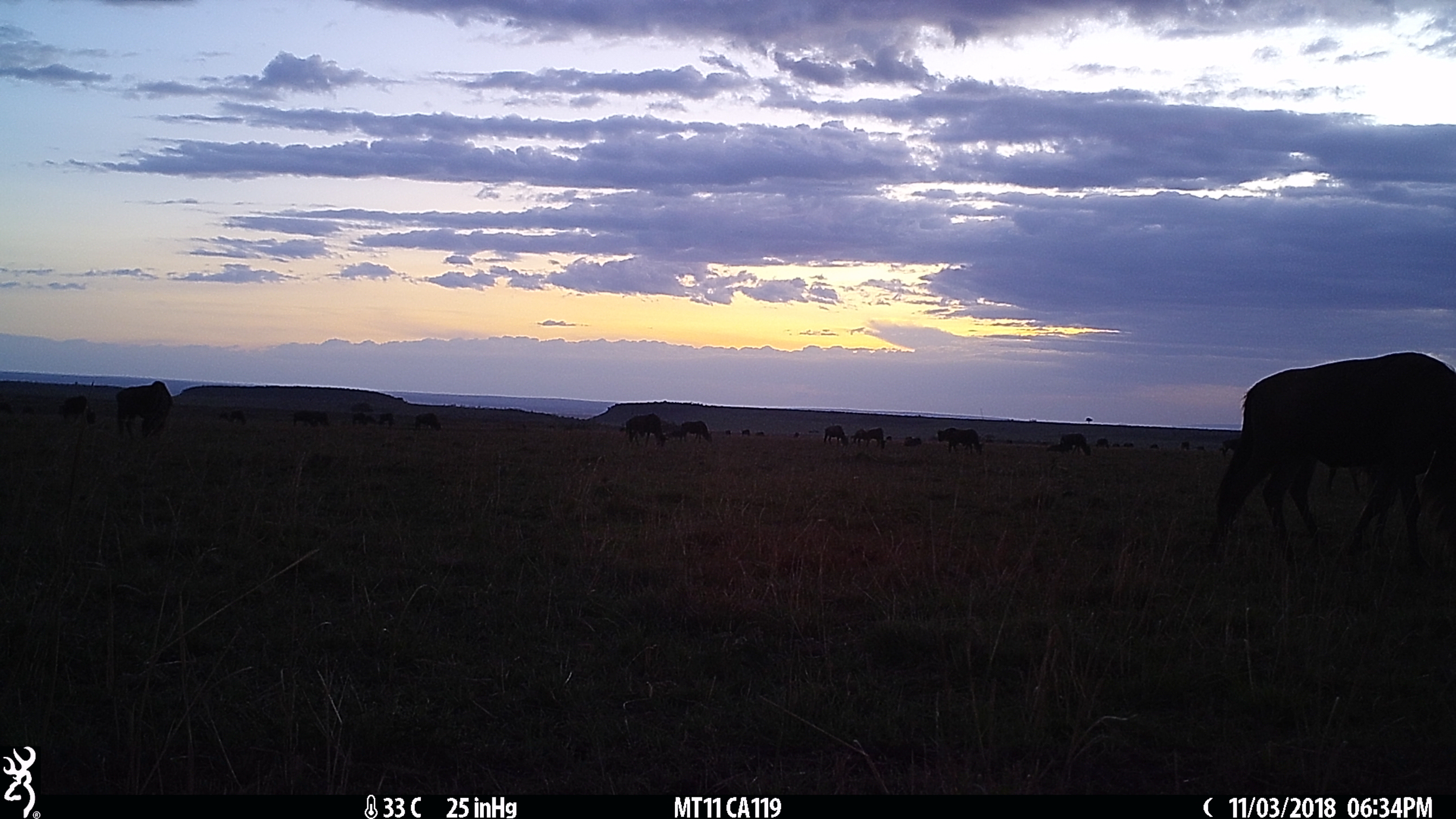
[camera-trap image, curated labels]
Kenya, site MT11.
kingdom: Animalia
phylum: Chordata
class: Mammalia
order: Artiodactyla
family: Bovidae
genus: Connochaetes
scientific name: Connochaetes taurinus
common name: blue wildebeest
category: wildebeest